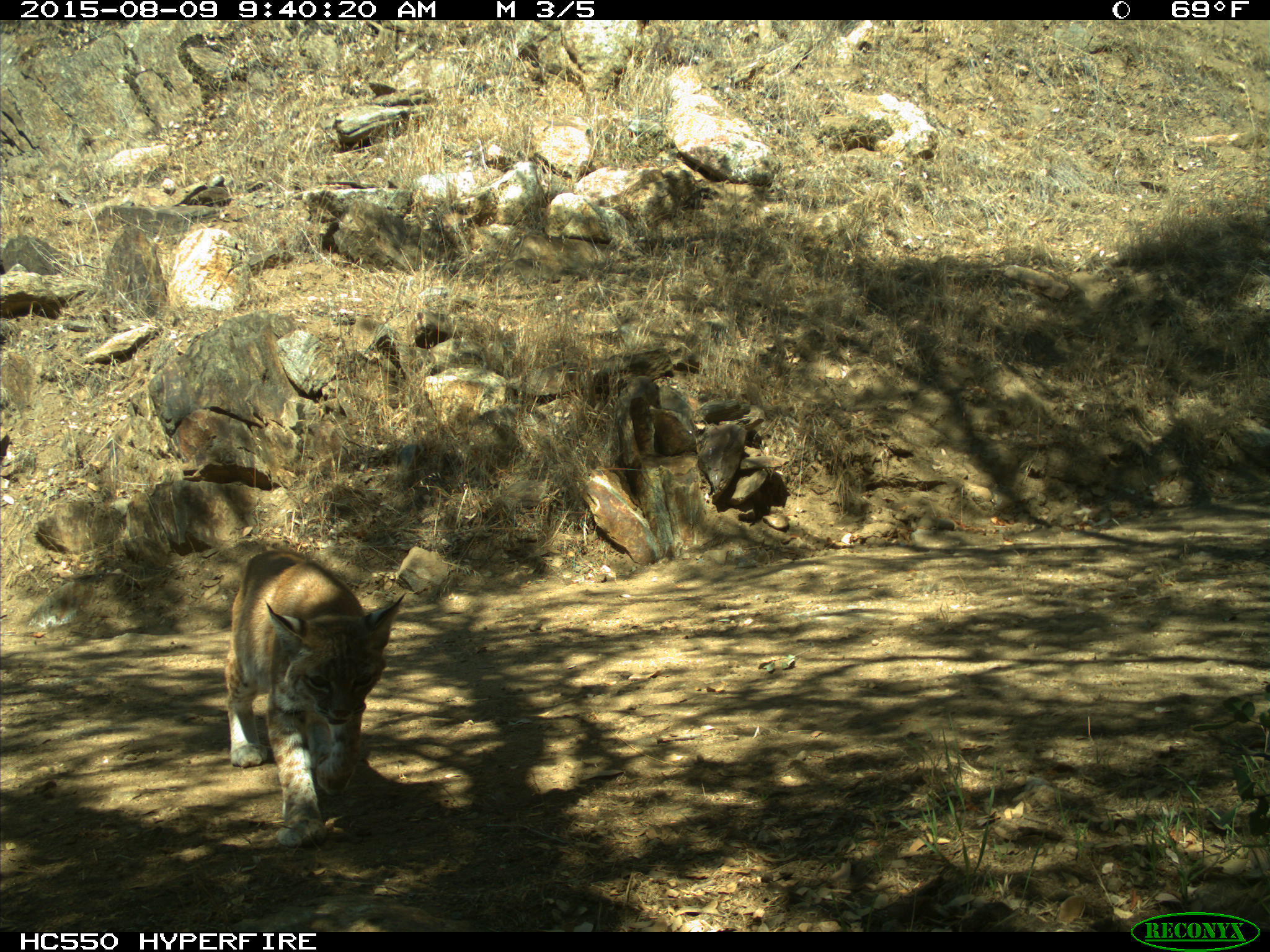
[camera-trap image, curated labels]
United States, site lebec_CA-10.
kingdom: Animalia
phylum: Chordata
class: Mammalia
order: Carnivora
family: Felidae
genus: Lynx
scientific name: Lynx rufus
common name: bobcat